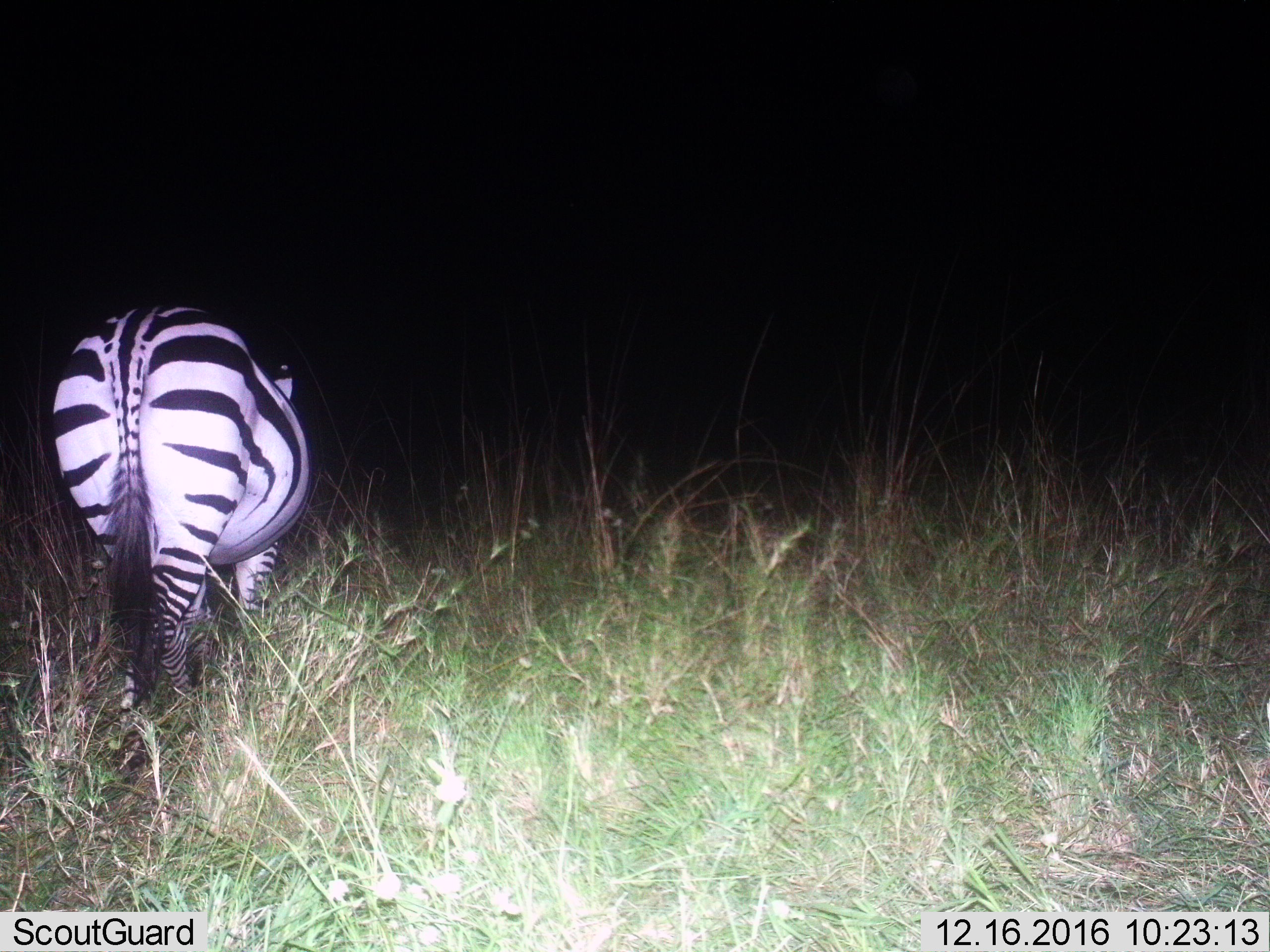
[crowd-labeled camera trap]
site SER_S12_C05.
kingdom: Animalia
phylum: Chordata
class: Mammalia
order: Perissodactyla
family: Equidae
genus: Equus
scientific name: Equus quagga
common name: plains zebra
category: zebraplains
Zebraplains (plains zebra) (Equus quagga), count 1. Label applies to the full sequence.